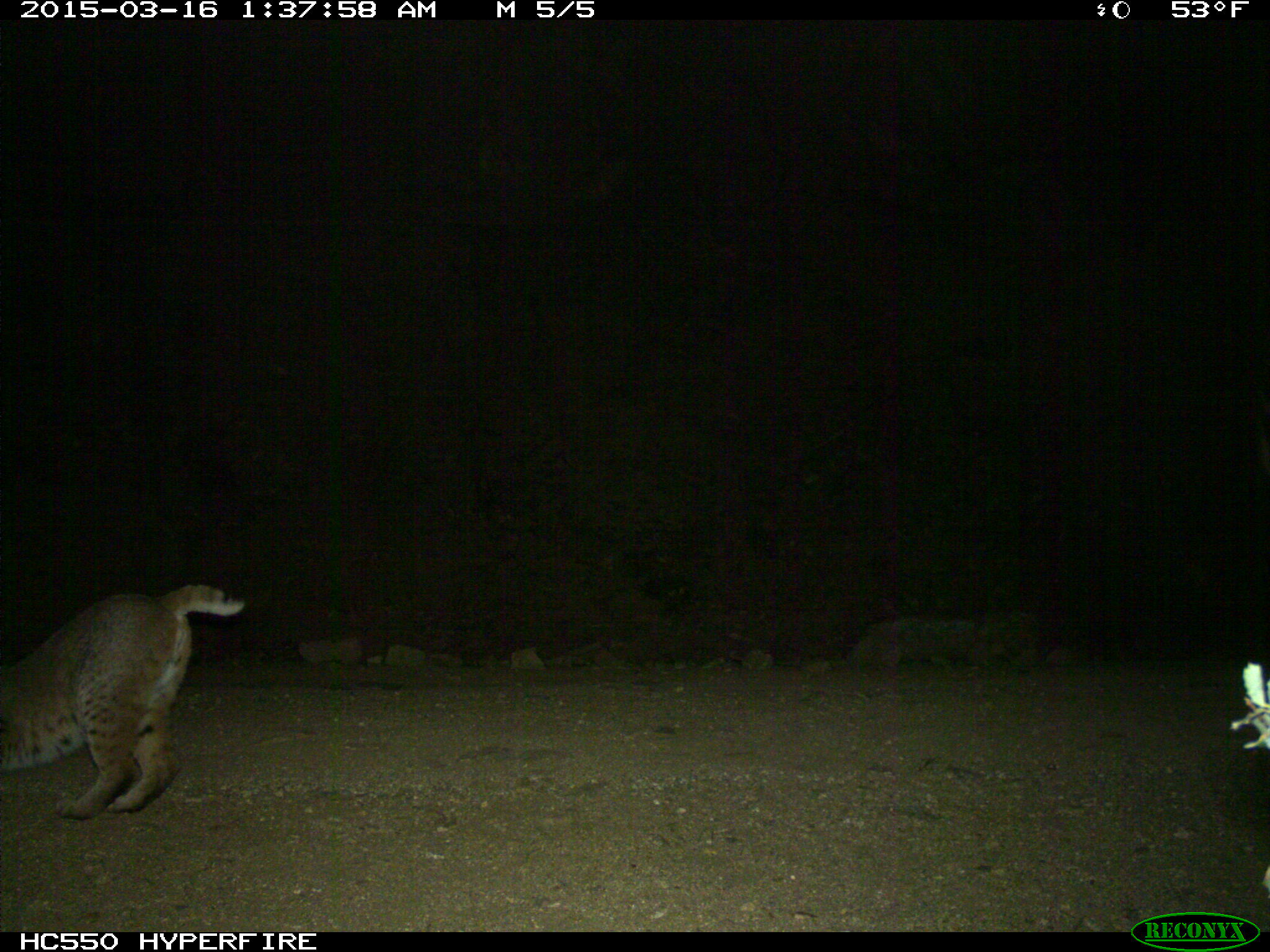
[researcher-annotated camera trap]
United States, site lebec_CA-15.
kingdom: Animalia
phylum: Chordata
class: Mammalia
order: Carnivora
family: Felidae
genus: Lynx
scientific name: Lynx rufus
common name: bobcat